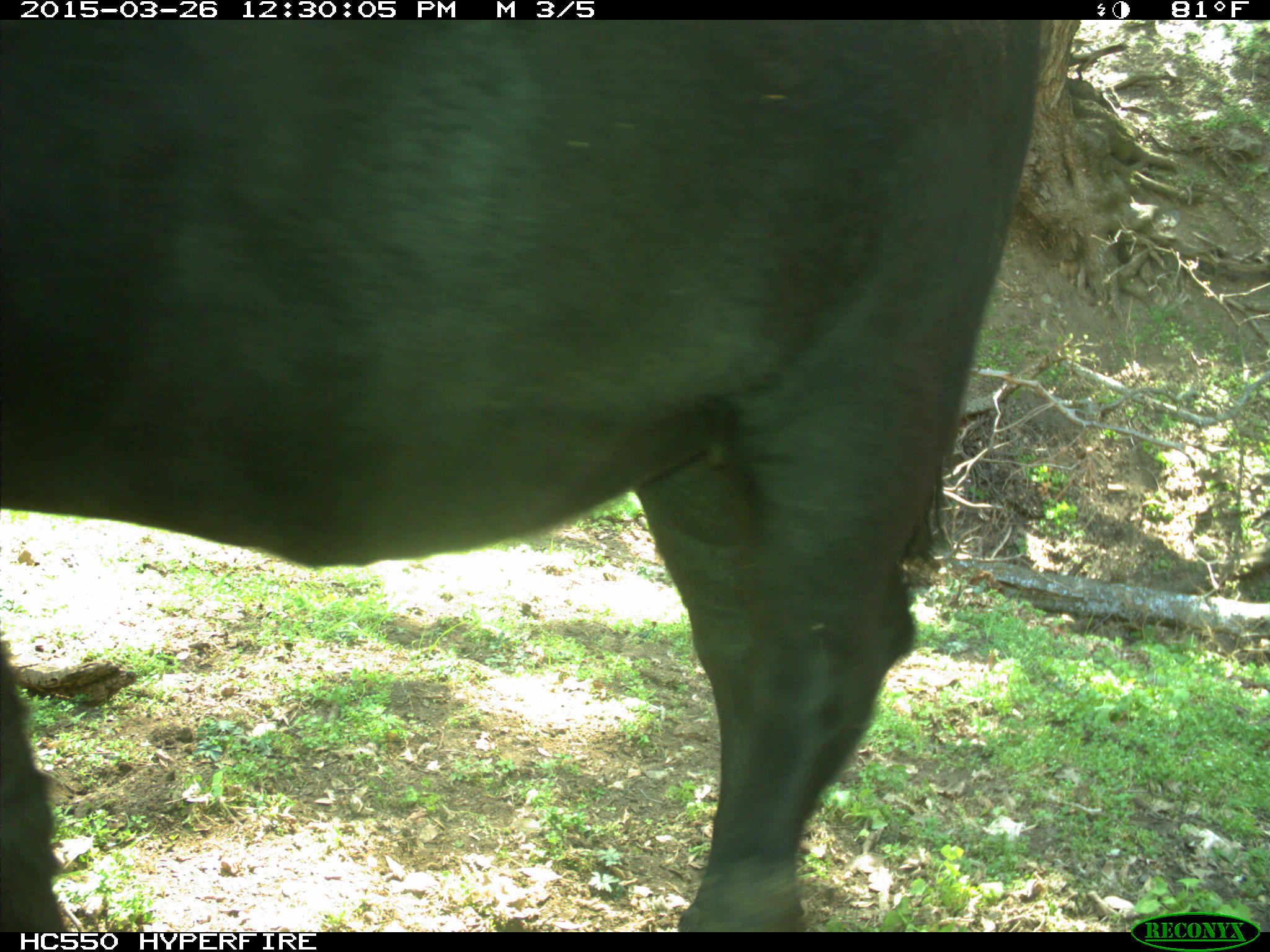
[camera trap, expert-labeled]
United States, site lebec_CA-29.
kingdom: Animalia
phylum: Chordata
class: Mammalia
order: Artiodactyla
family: Bovidae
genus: Bos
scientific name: Bos taurus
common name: domestic cow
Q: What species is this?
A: Bos taurus (domestic cow).